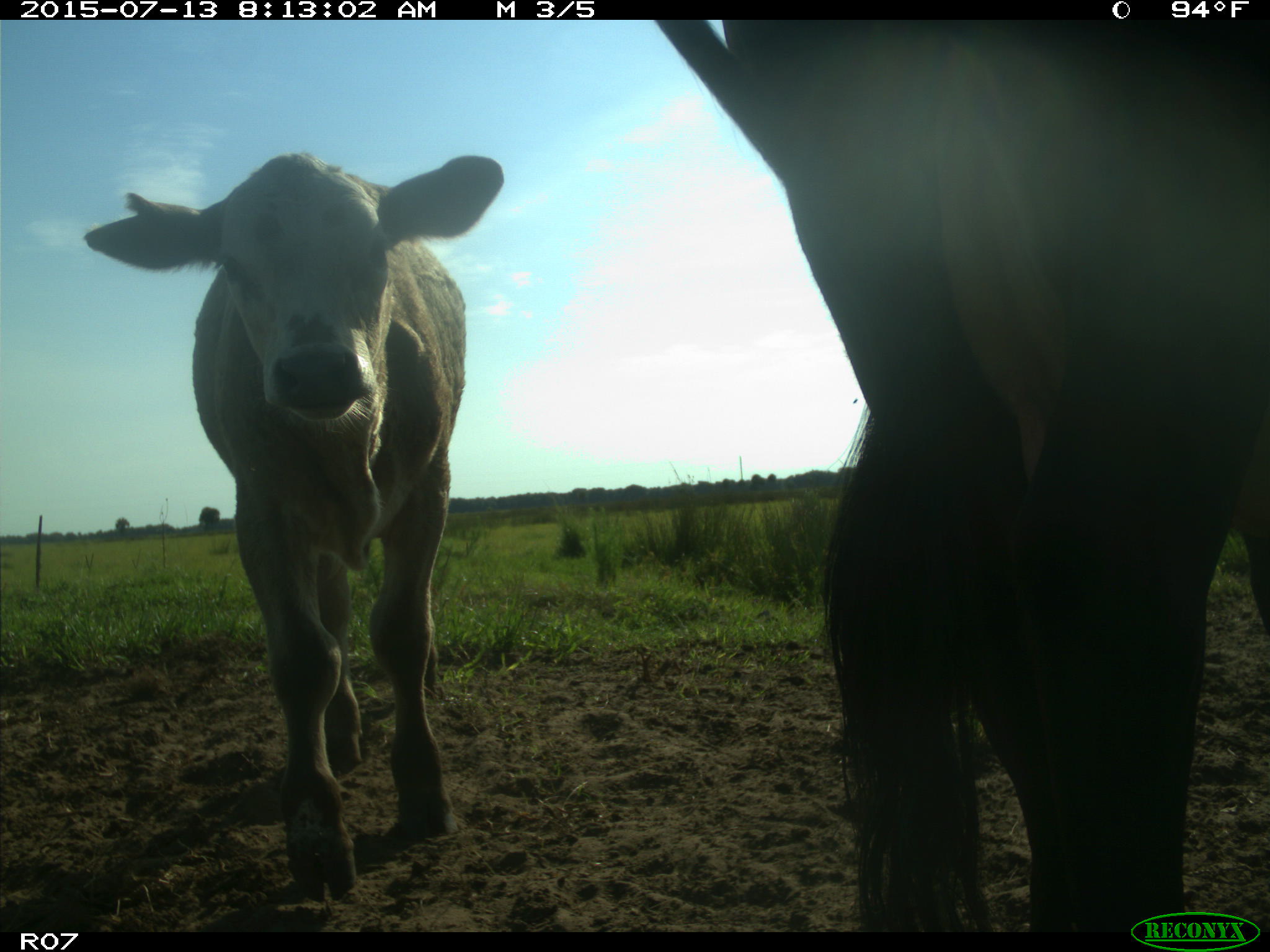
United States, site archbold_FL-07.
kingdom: Animalia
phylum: Chordata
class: Mammalia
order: Artiodactyla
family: Bovidae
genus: Bos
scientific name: Bos taurus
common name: domestic cow